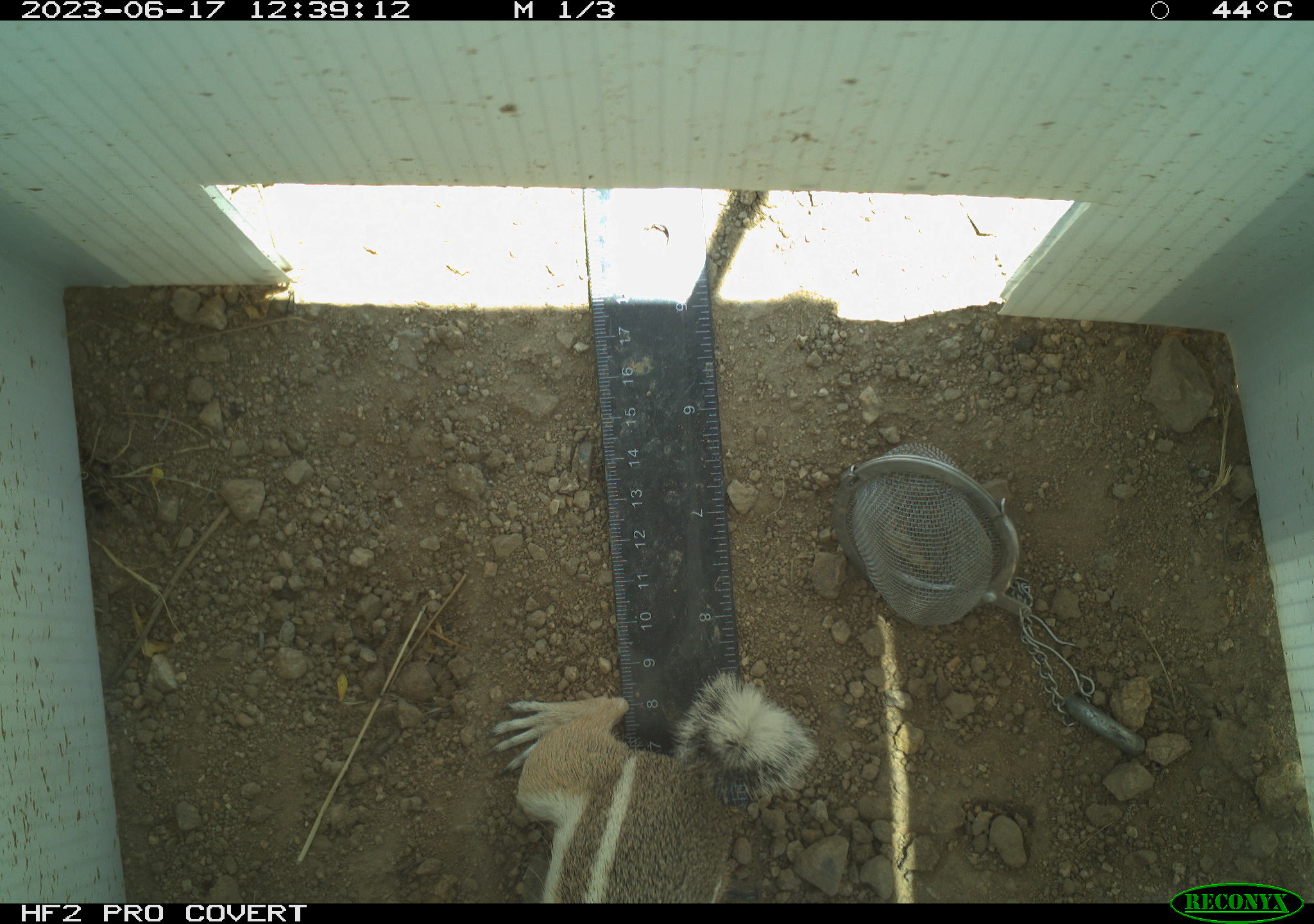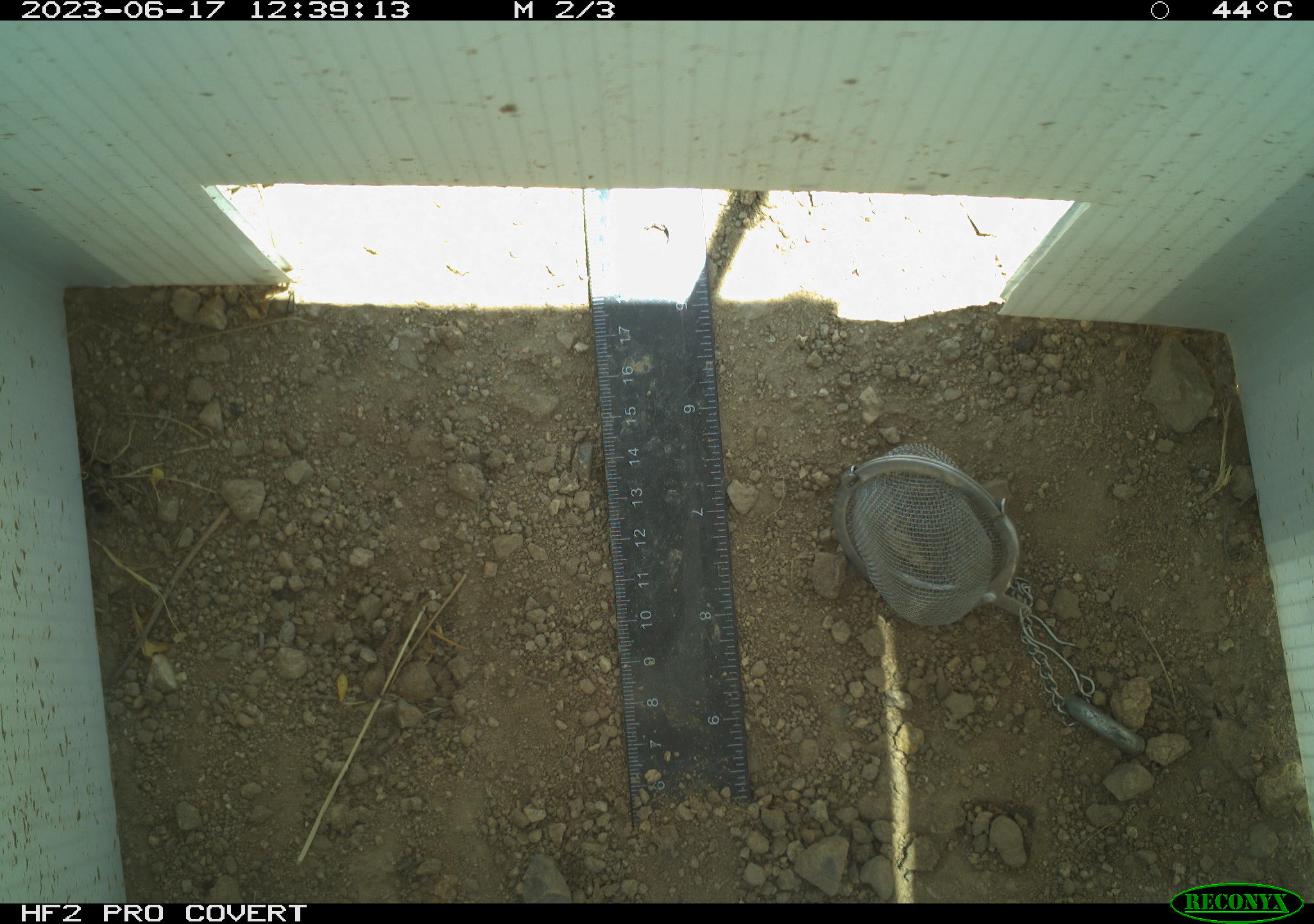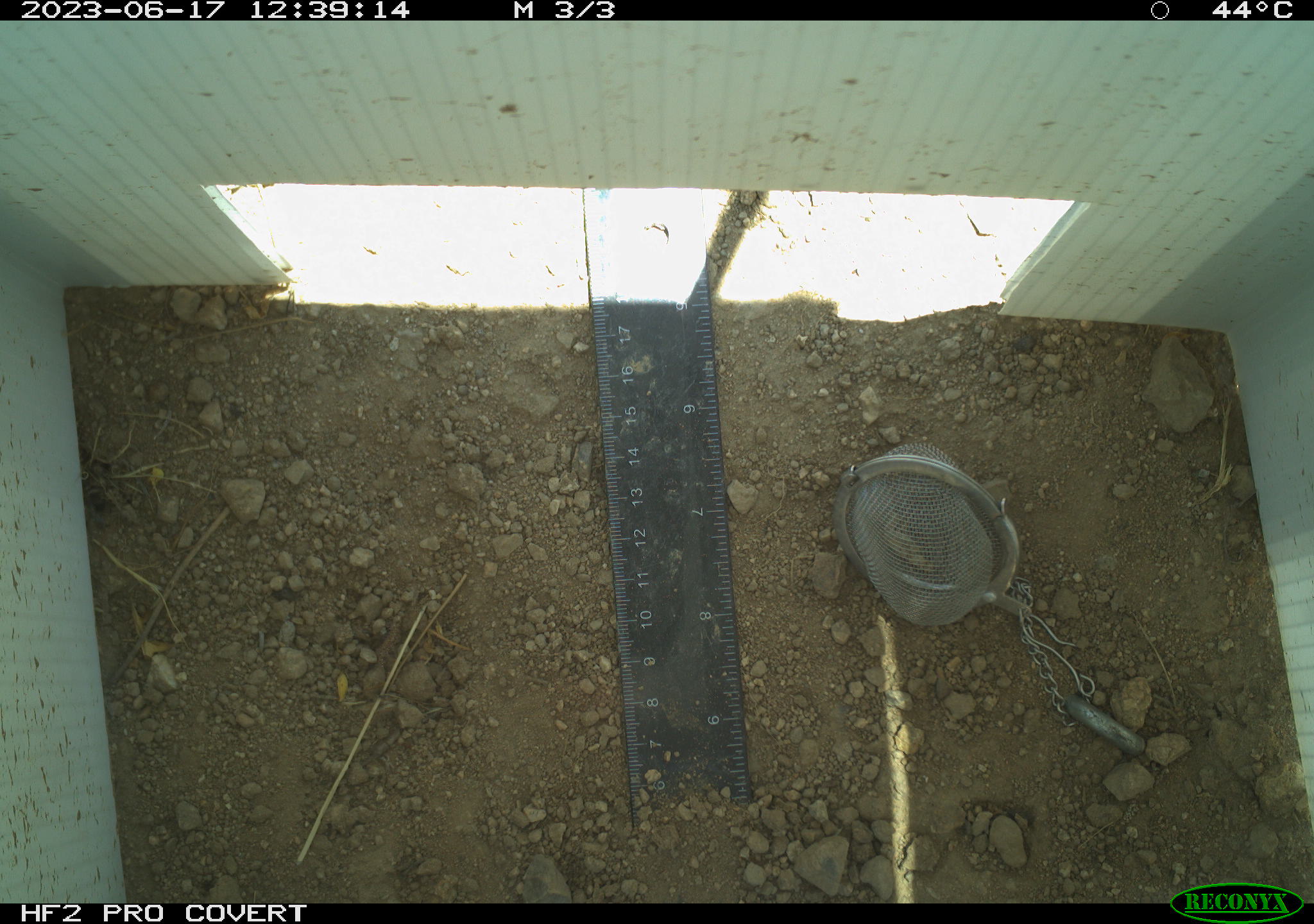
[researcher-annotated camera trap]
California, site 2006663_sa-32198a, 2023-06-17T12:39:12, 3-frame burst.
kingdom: Animalia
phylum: Chordata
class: Mammalia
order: Rodentia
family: Sciuridae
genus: Ammospermophilus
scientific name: Ammospermophilus leucurus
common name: white-tailed antelope squirrel